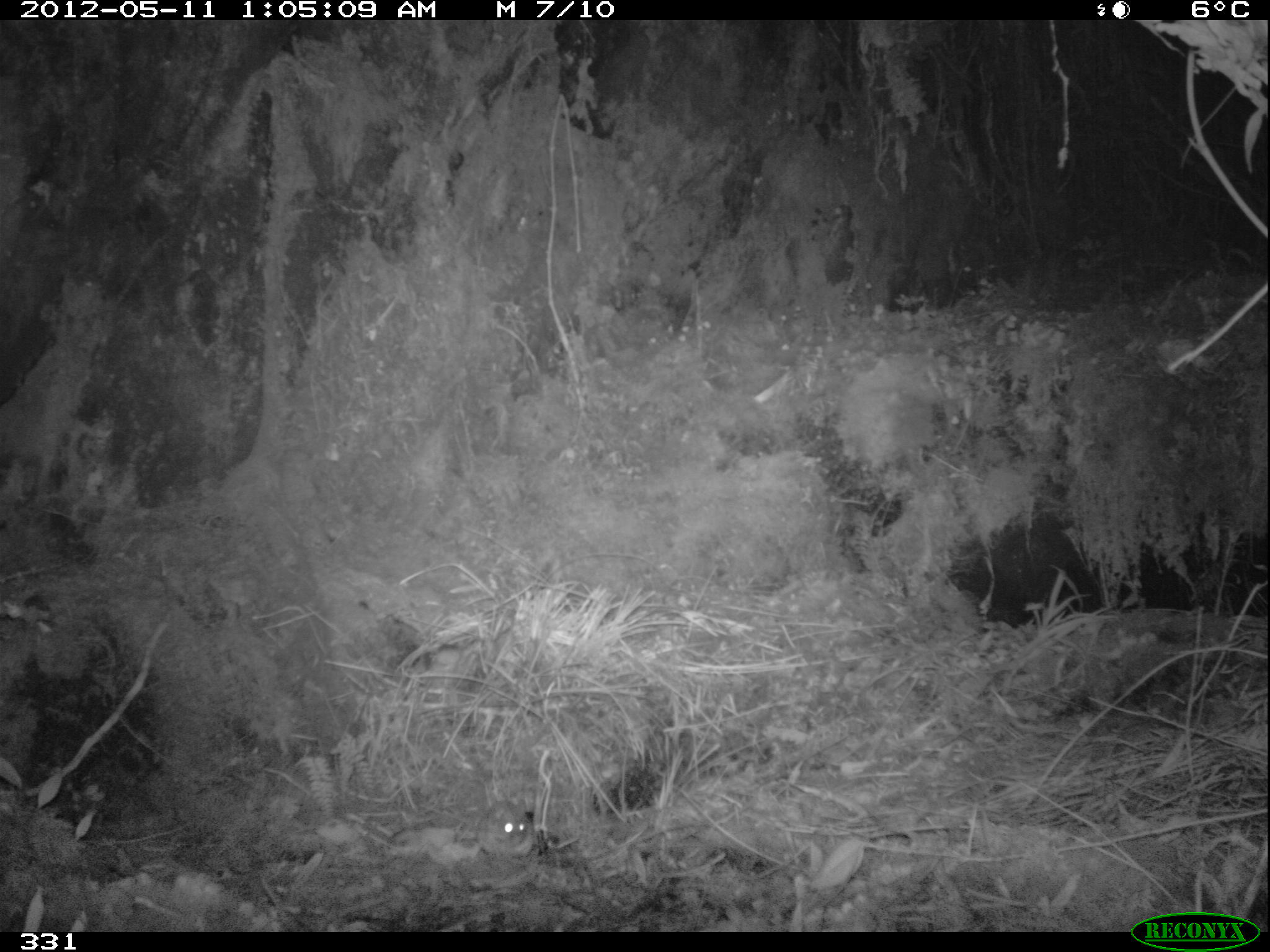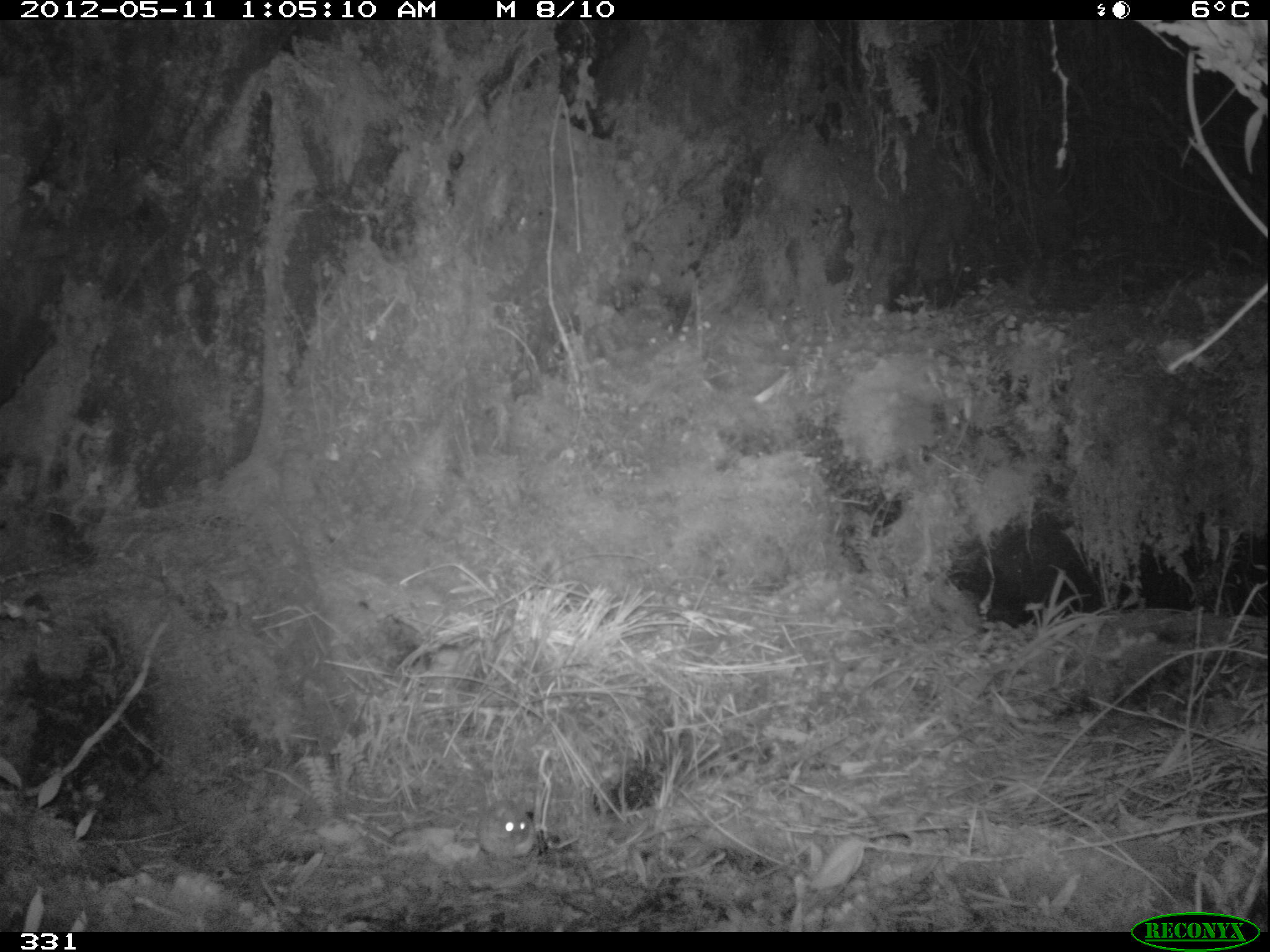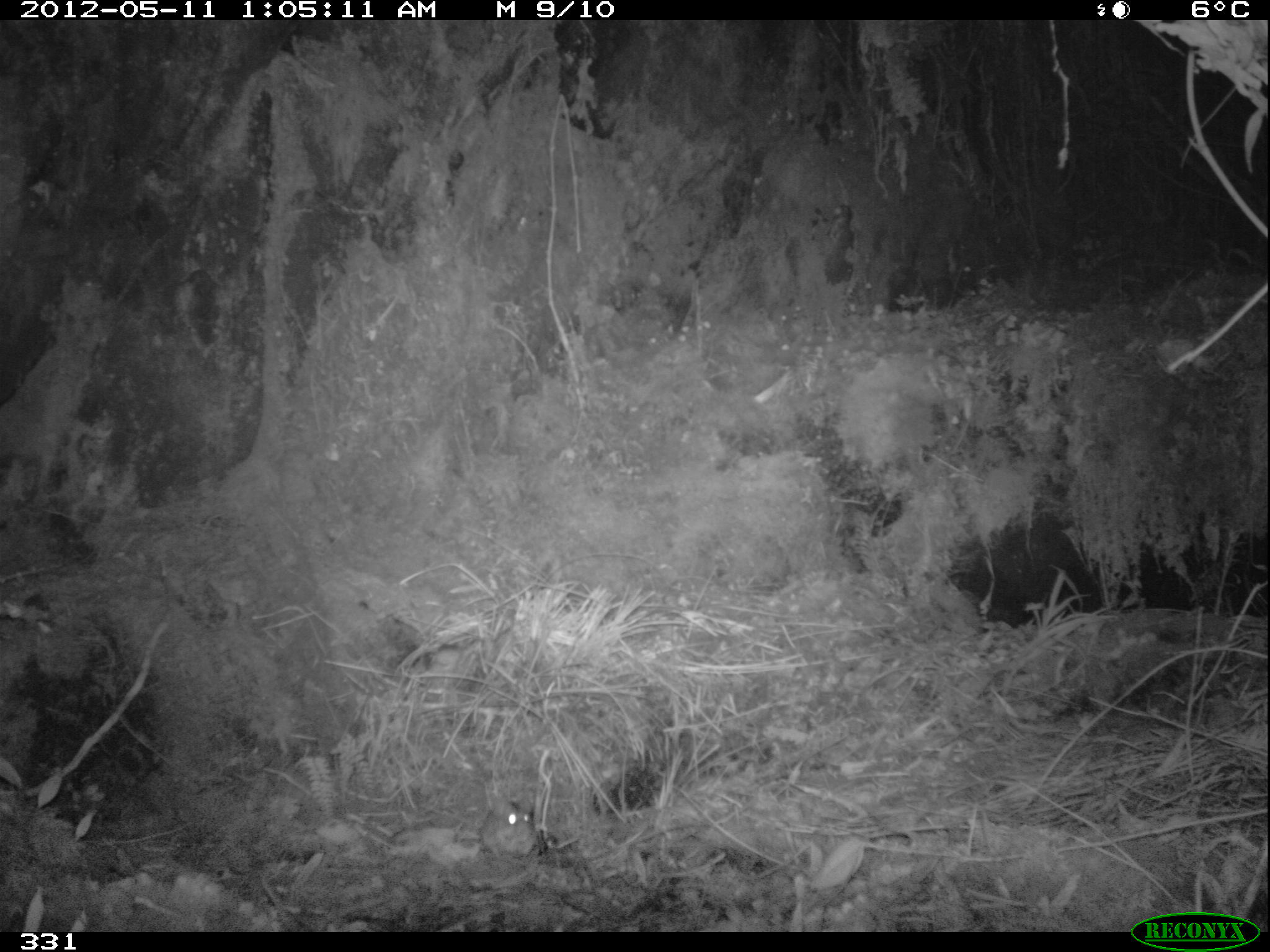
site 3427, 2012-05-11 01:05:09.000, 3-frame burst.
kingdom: Animalia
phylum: Chordata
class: Mammalia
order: Rodentia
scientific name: Rodentia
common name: rodents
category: unknown rodent